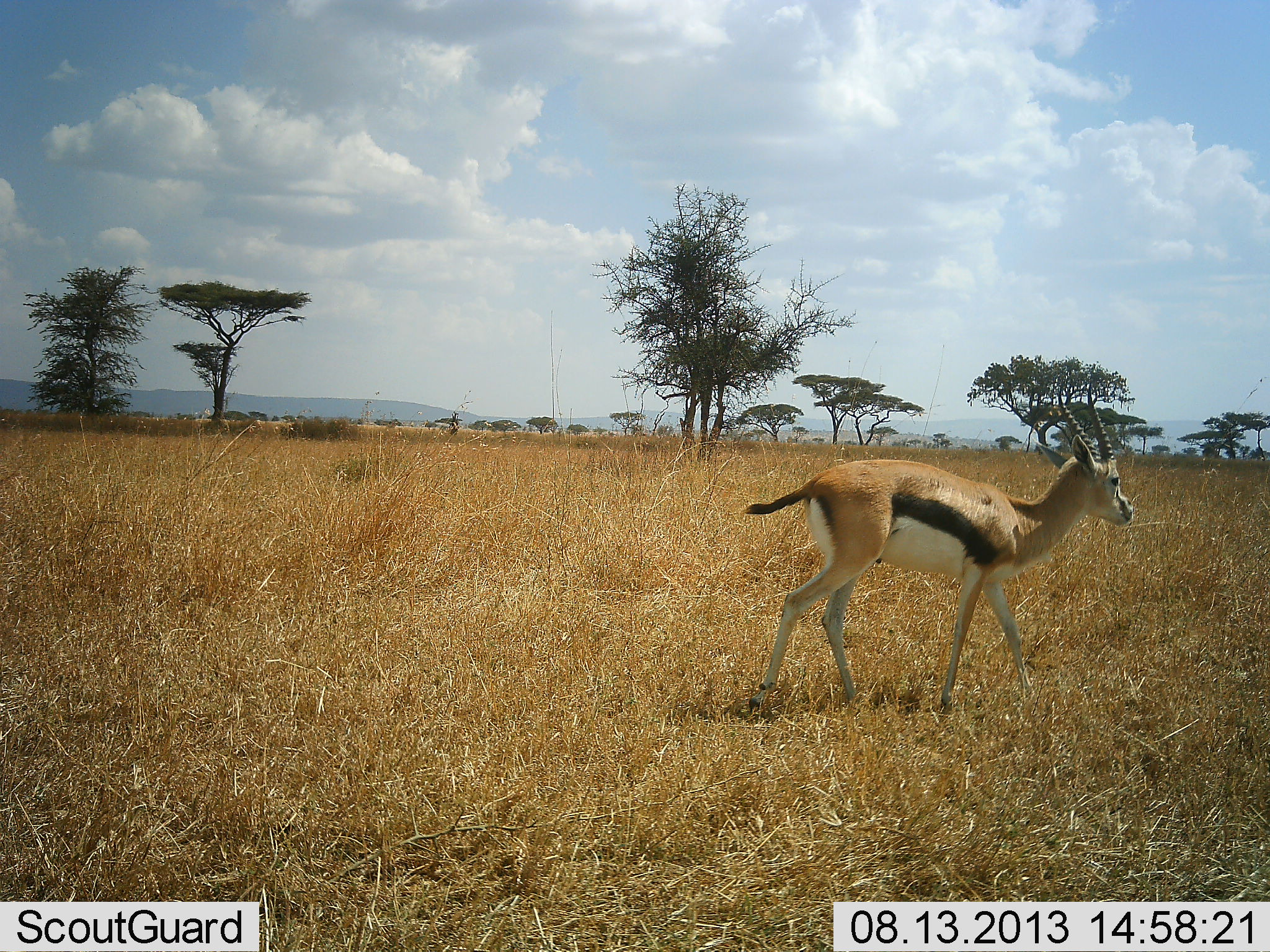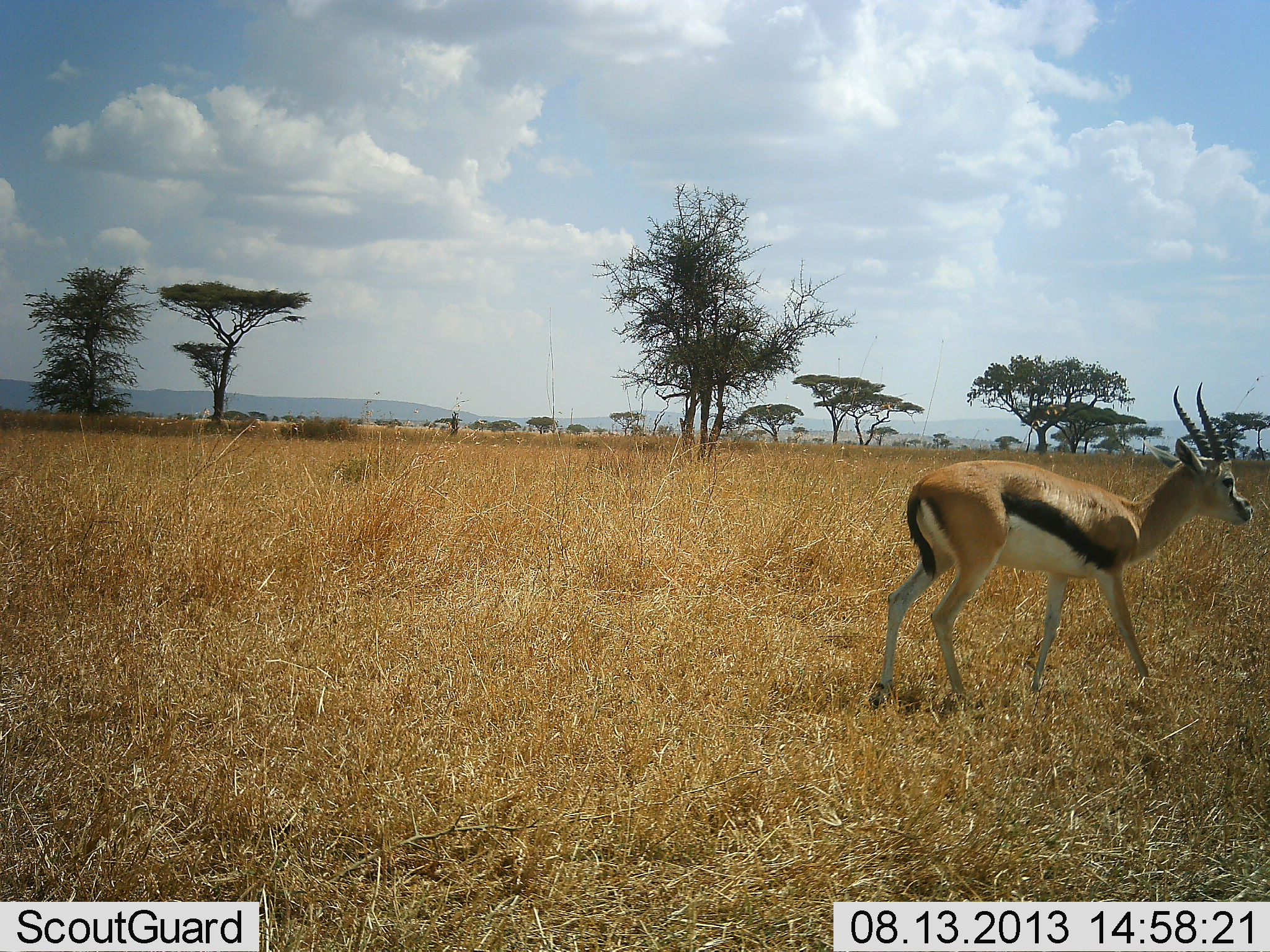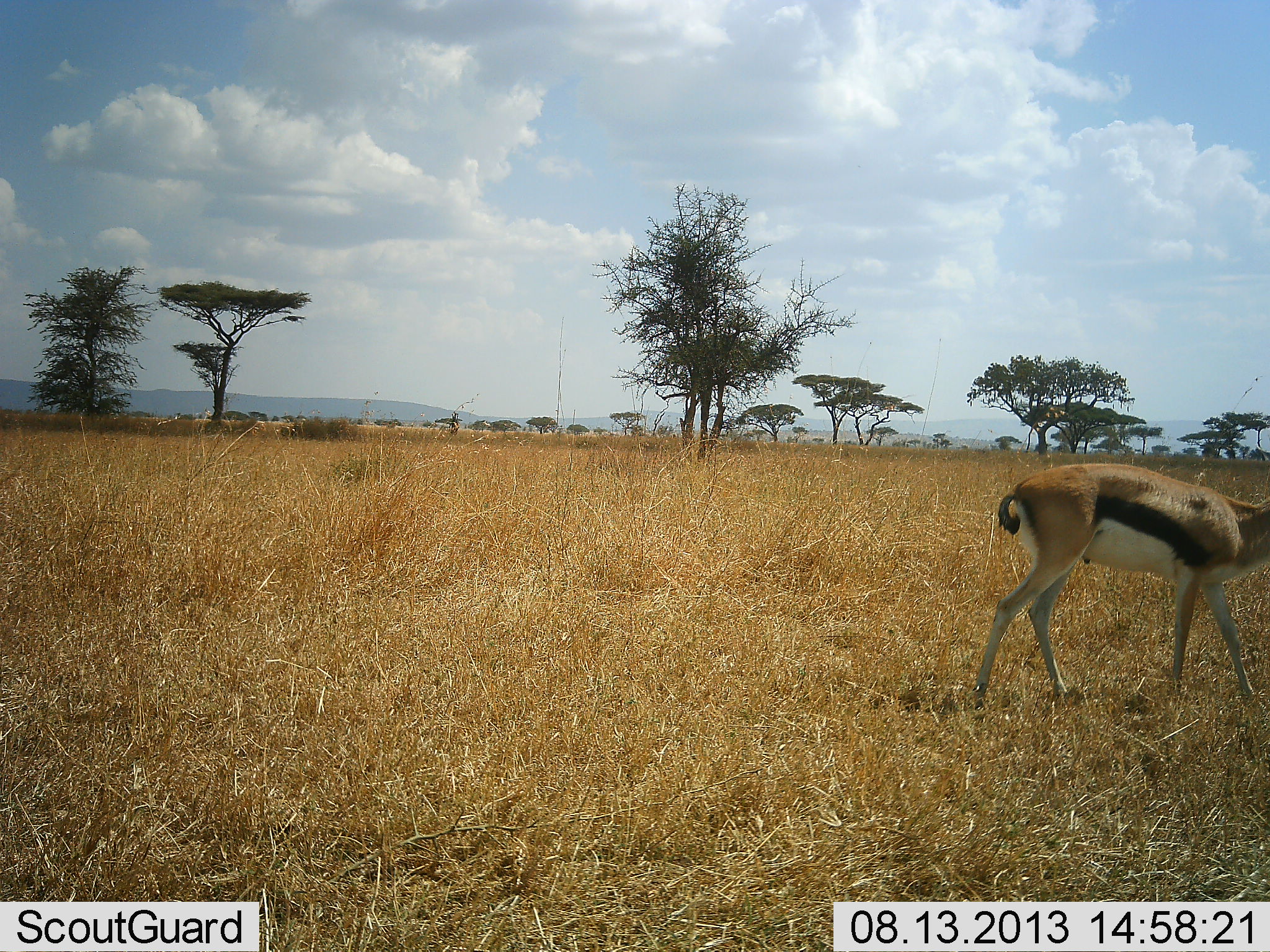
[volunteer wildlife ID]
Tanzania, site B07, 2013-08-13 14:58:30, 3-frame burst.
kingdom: Animalia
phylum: Chordata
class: Mammalia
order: Artiodactyla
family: Bovidae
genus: Eudorcas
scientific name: Eudorcas thomsonii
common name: thomson's gazelle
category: gazellethomsons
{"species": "gazellethomsons (thomson's gazelle) (Eudorcas thomsonii)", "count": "1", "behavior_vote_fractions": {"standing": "30%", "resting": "0%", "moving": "75%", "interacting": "0%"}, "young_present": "0%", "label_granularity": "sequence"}